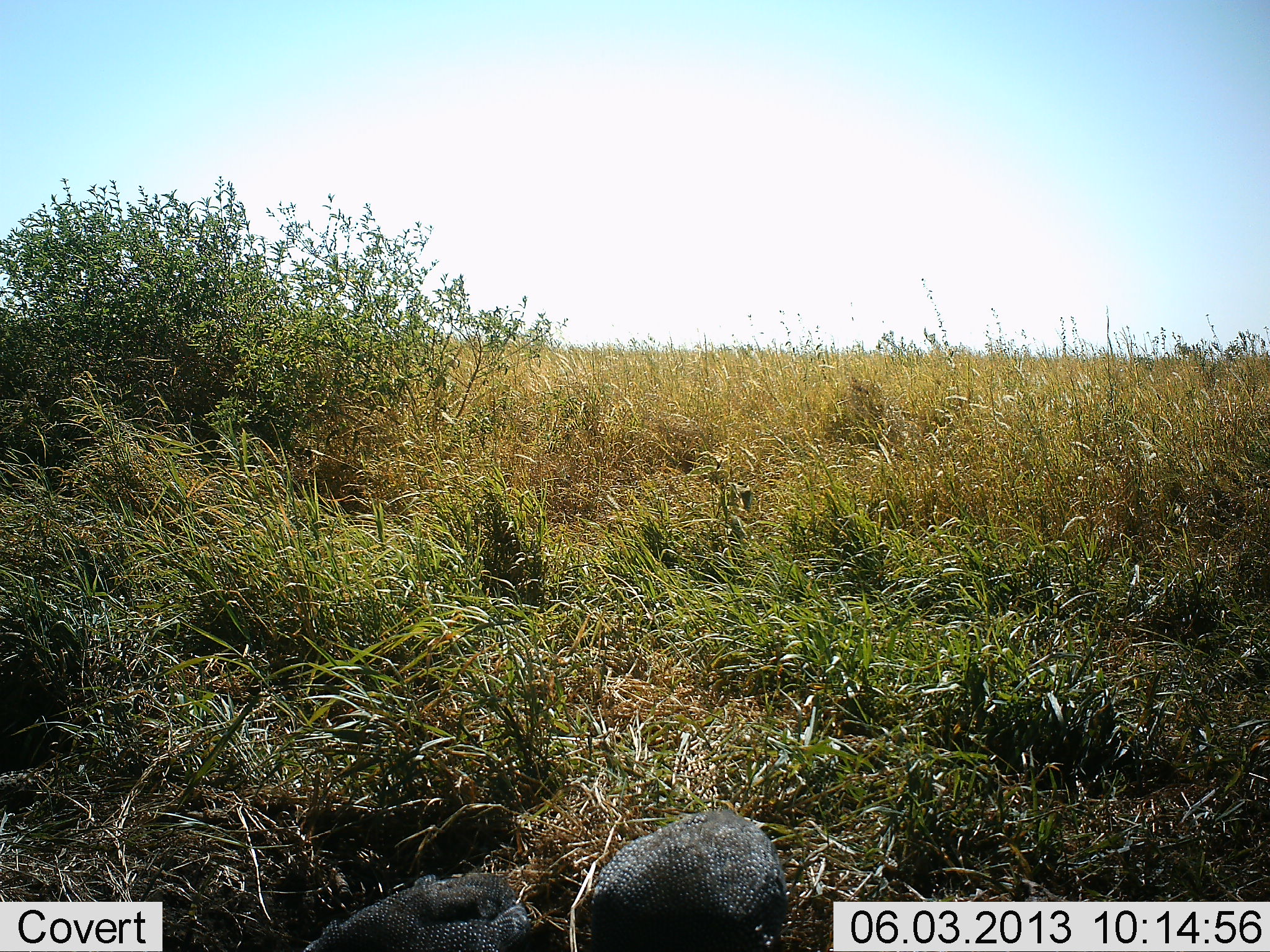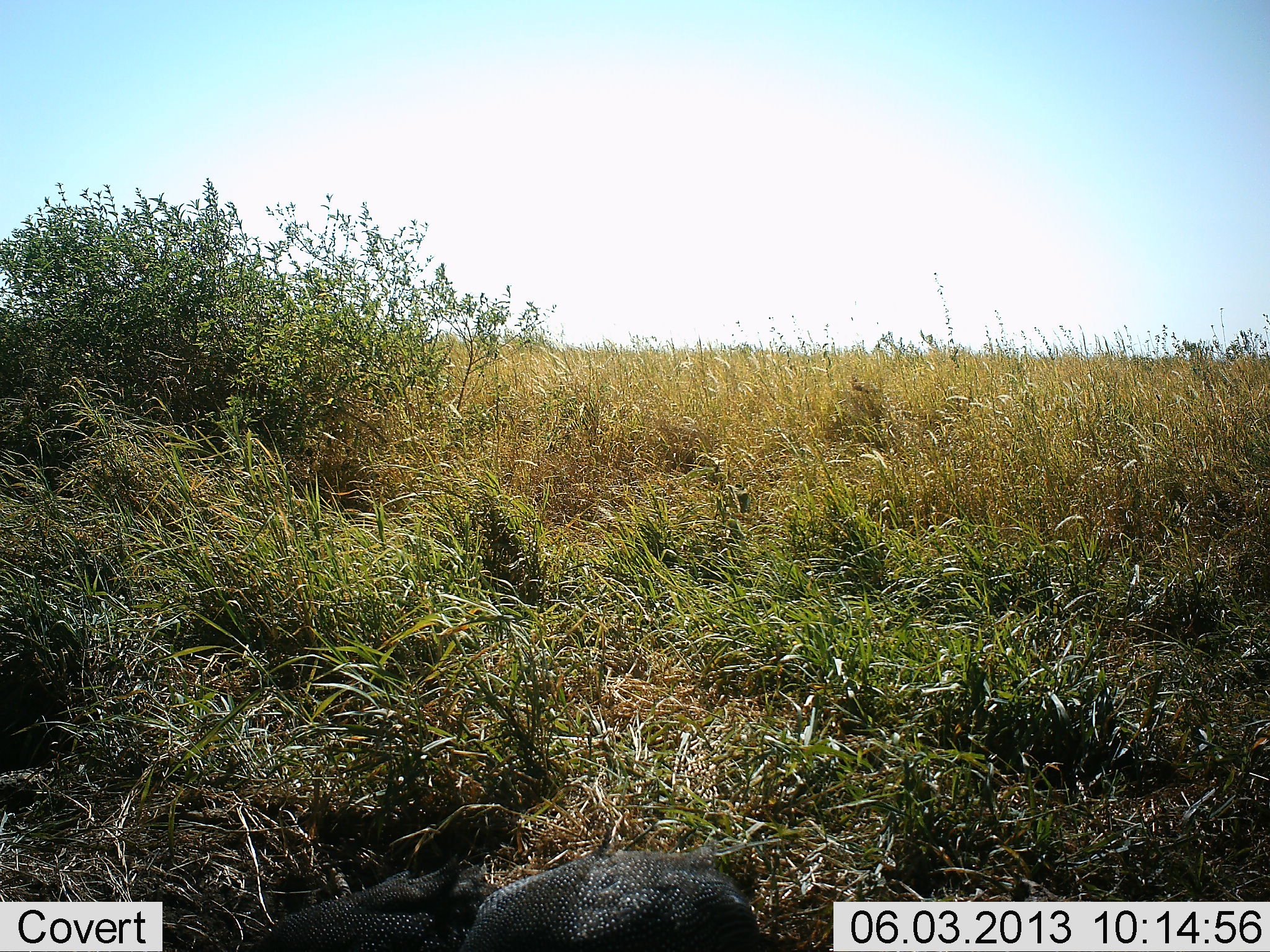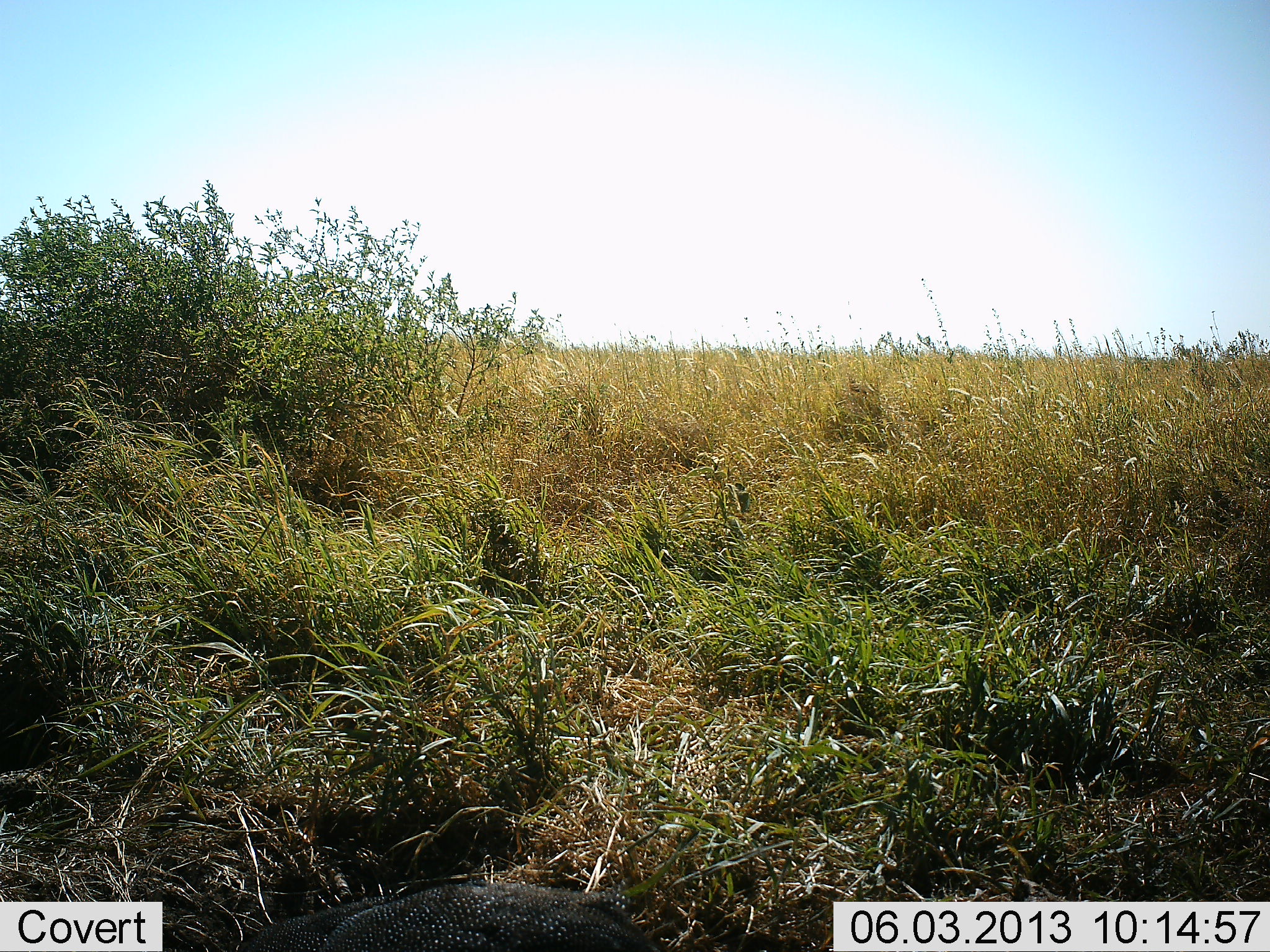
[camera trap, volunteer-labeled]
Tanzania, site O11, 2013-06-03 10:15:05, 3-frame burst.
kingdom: Animalia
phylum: Chordata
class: Aves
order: Galliformes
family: Numididae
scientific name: Numididae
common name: guinea fowl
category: guineafowl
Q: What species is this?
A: Guineafowl (guinea fowl) (Numididae).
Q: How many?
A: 1.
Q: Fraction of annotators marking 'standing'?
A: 7%.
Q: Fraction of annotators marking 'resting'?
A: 0%.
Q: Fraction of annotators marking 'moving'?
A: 93%.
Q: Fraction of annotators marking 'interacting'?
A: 0%.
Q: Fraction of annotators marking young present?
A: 0%.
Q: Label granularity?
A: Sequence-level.